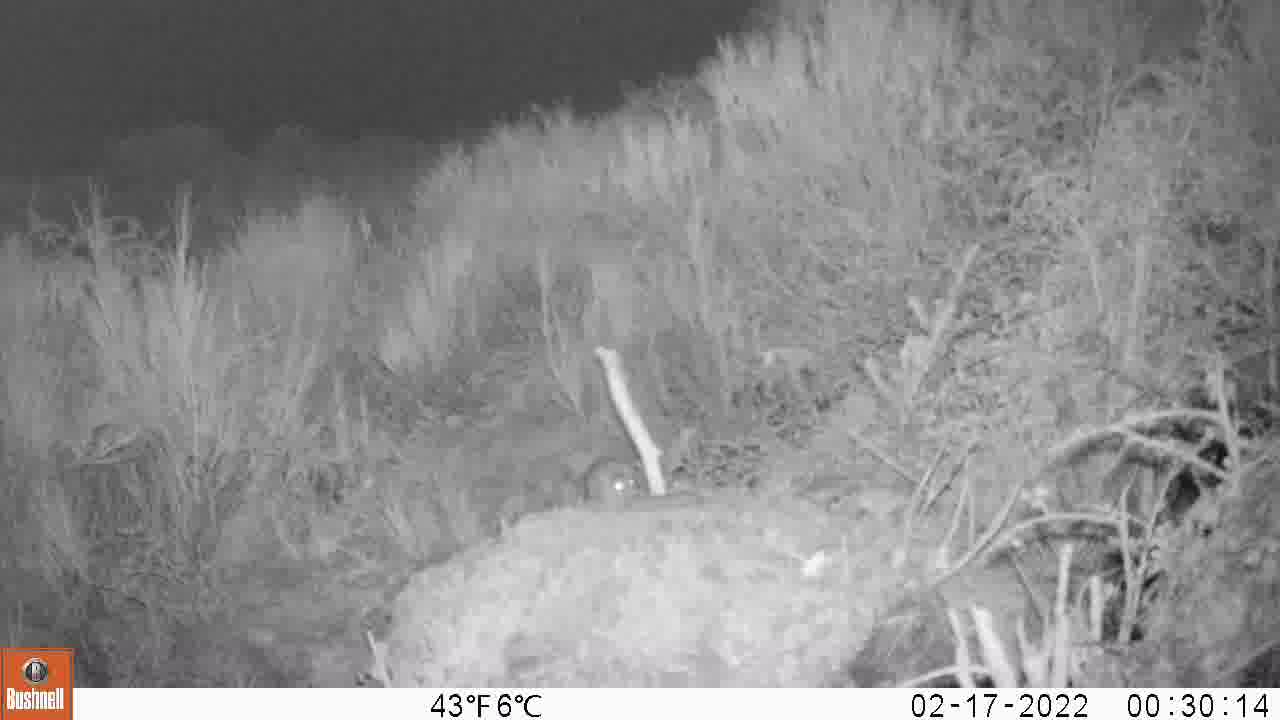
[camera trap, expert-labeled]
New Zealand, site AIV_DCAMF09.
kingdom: Animalia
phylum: Chordata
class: Mammalia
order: Rodentia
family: Muridae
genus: Mus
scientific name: Mus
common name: mouse